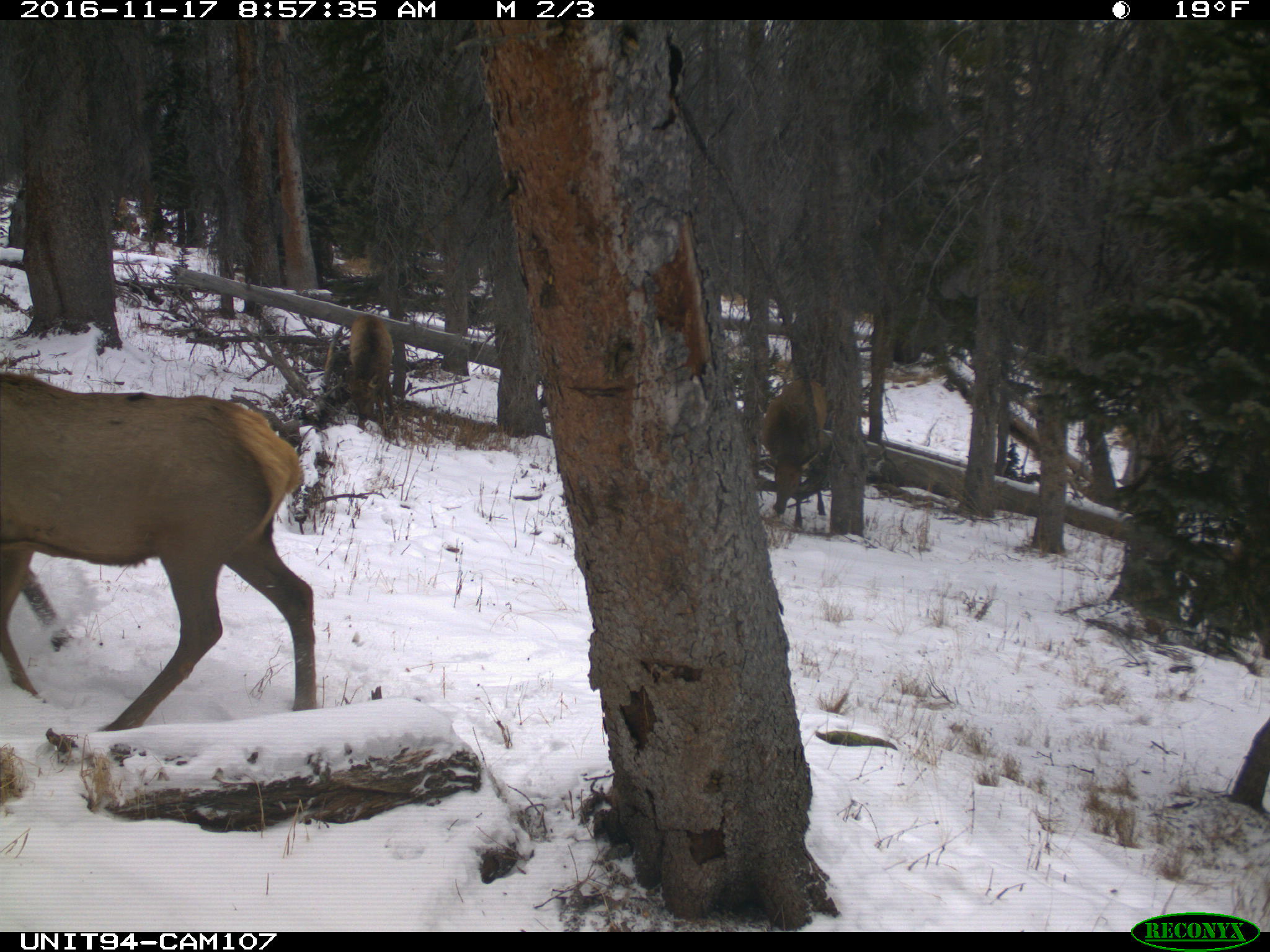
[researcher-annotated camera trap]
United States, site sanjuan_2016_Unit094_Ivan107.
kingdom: Animalia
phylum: Chordata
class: Mammalia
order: Artiodactyla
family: Cervidae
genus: Cervus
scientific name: Cervus elaphus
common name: red deer